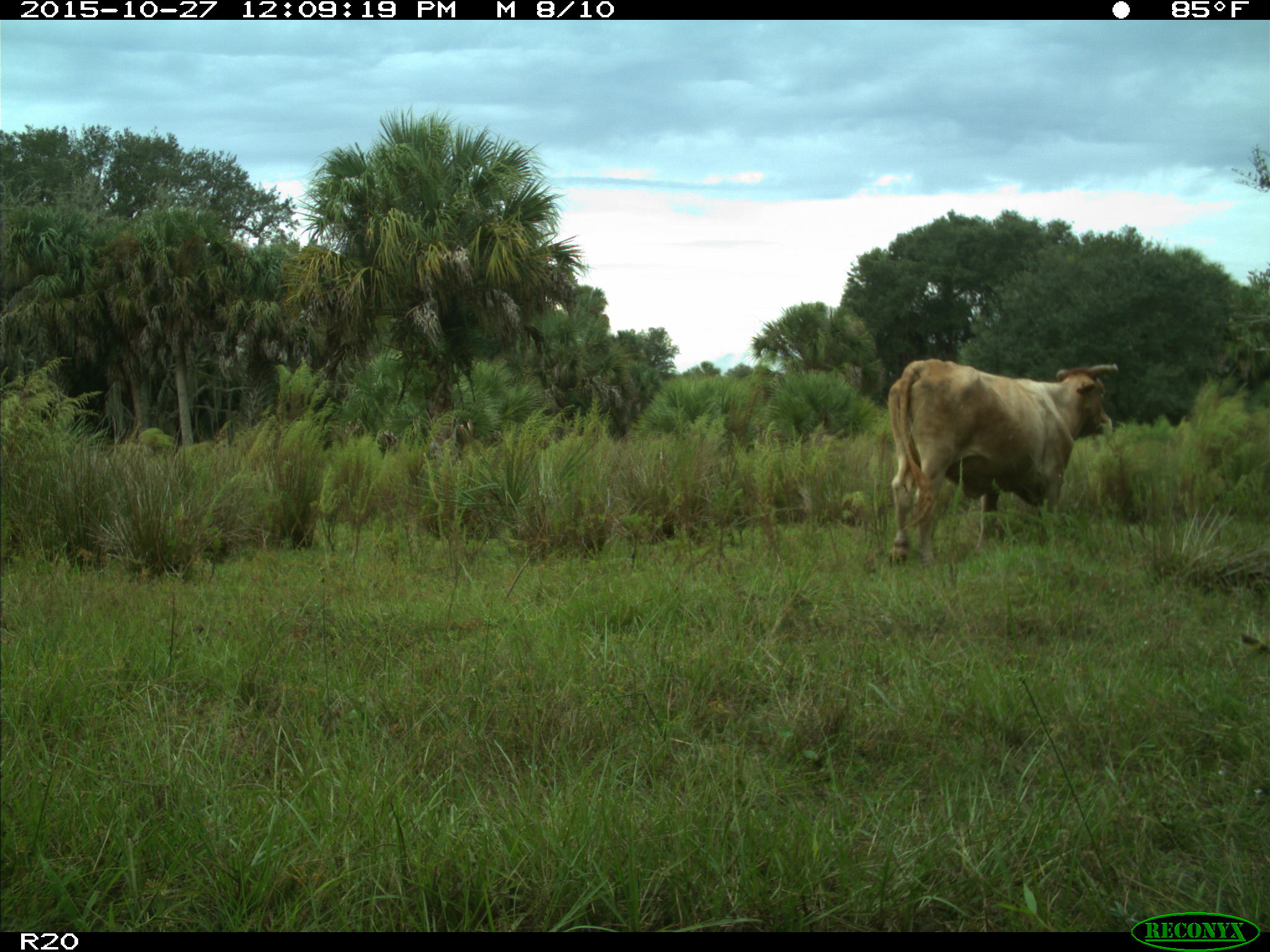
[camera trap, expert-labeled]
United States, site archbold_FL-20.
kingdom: Animalia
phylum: Chordata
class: Mammalia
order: Artiodactyla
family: Bovidae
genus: Bos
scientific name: Bos taurus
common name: domestic cow